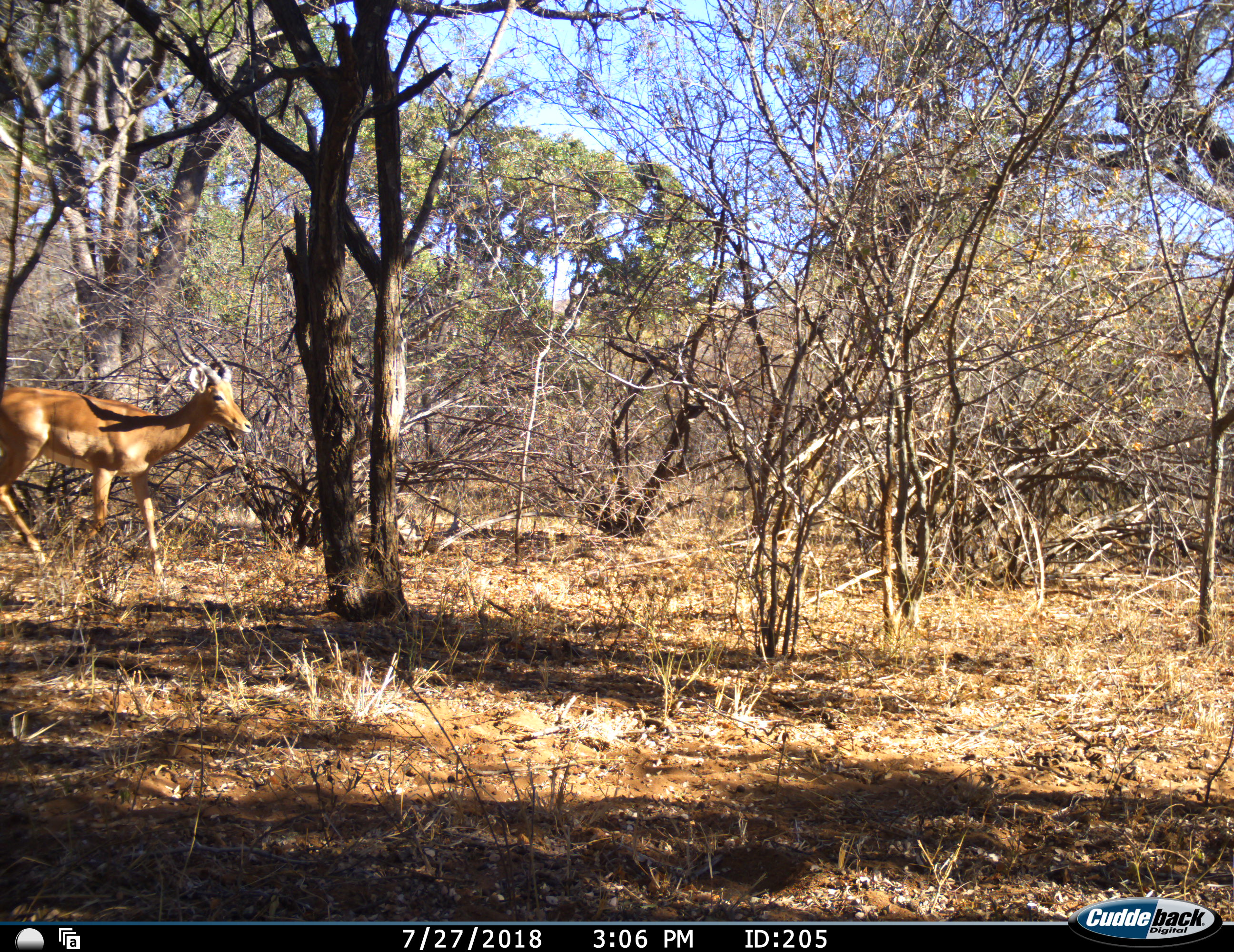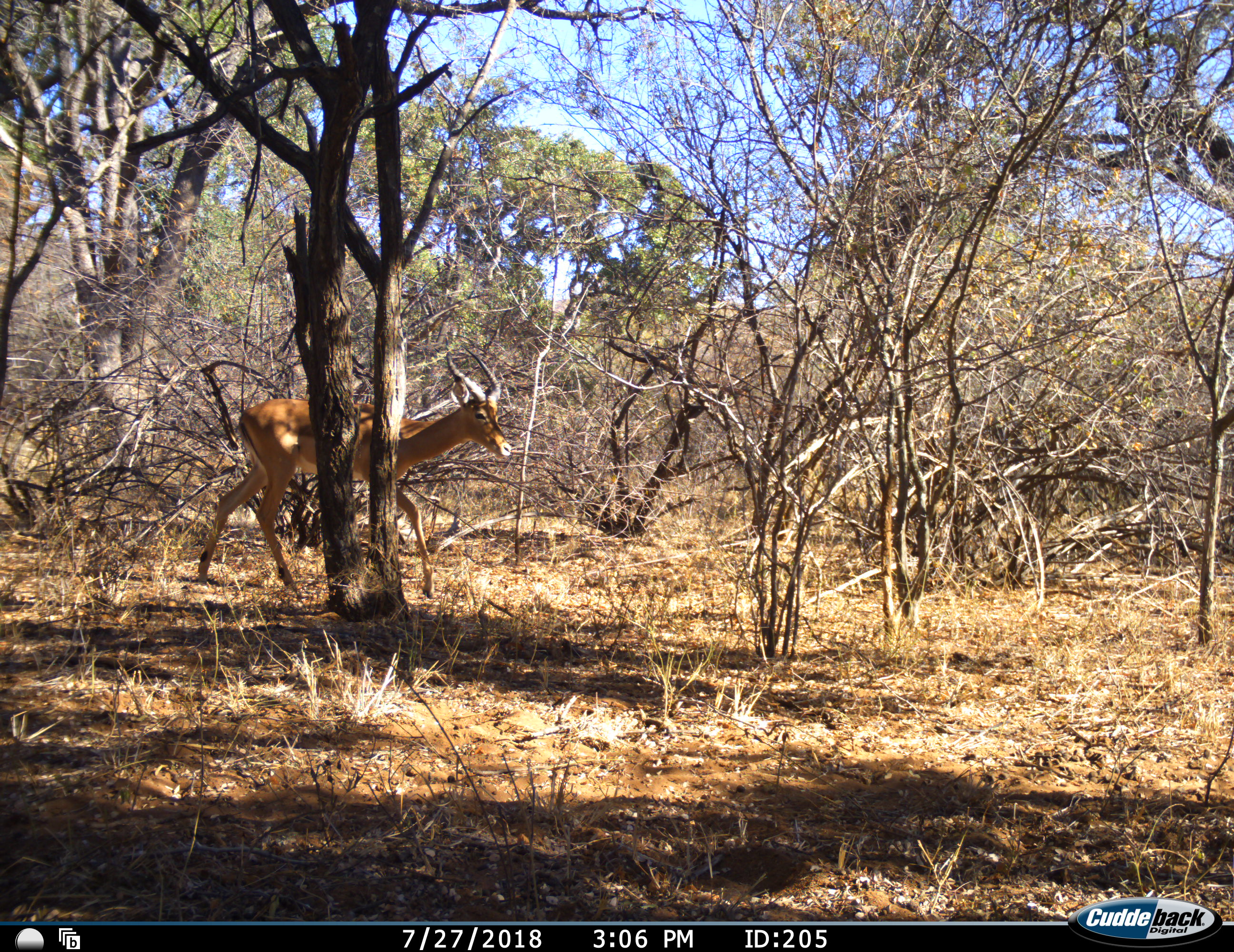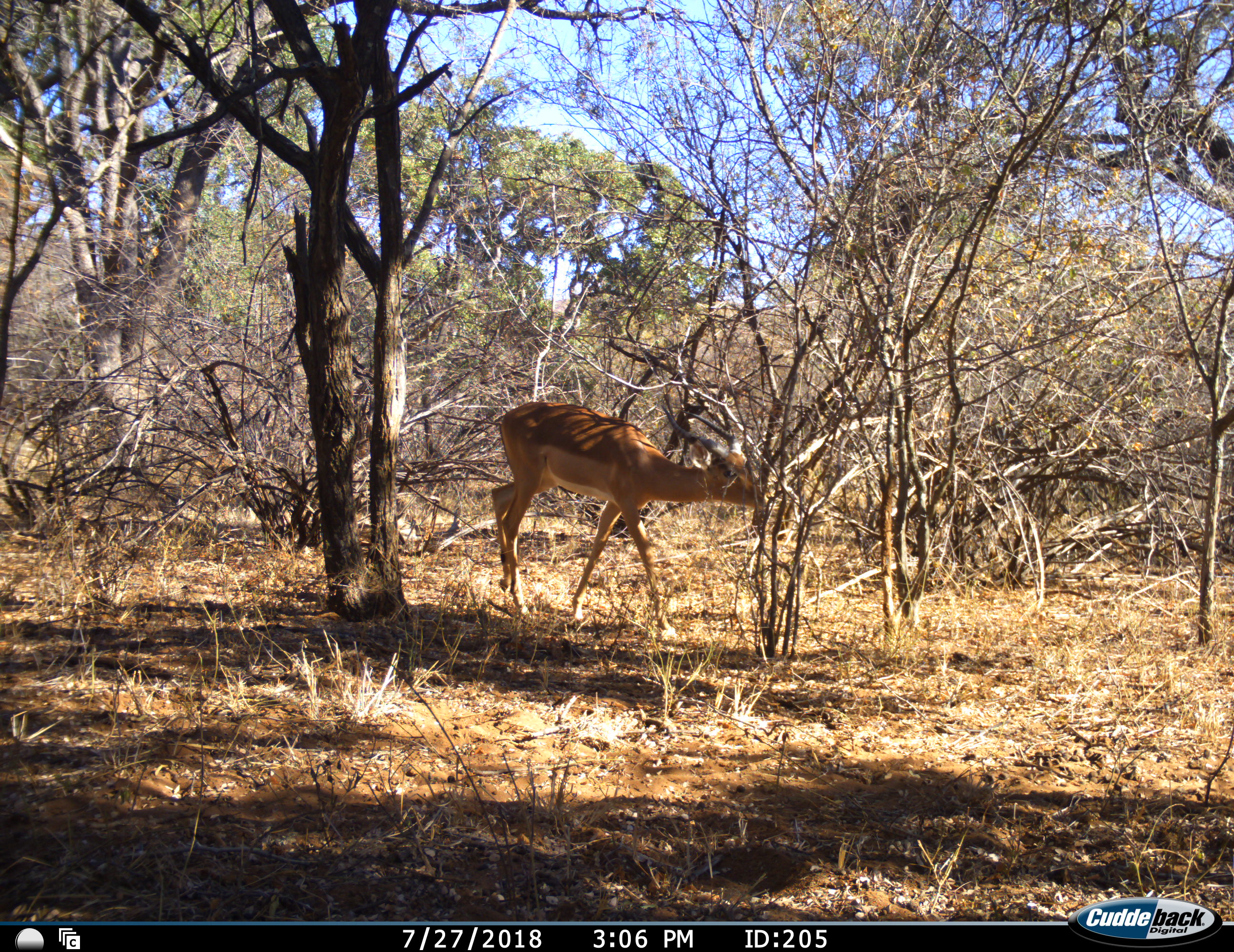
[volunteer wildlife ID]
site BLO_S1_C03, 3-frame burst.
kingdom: Animalia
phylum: Chordata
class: Mammalia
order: Artiodactyla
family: Bovidae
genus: Aepyceros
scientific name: Aepyceros melampus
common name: impala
Impala (Aepyceros melampus), count 1. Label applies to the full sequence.